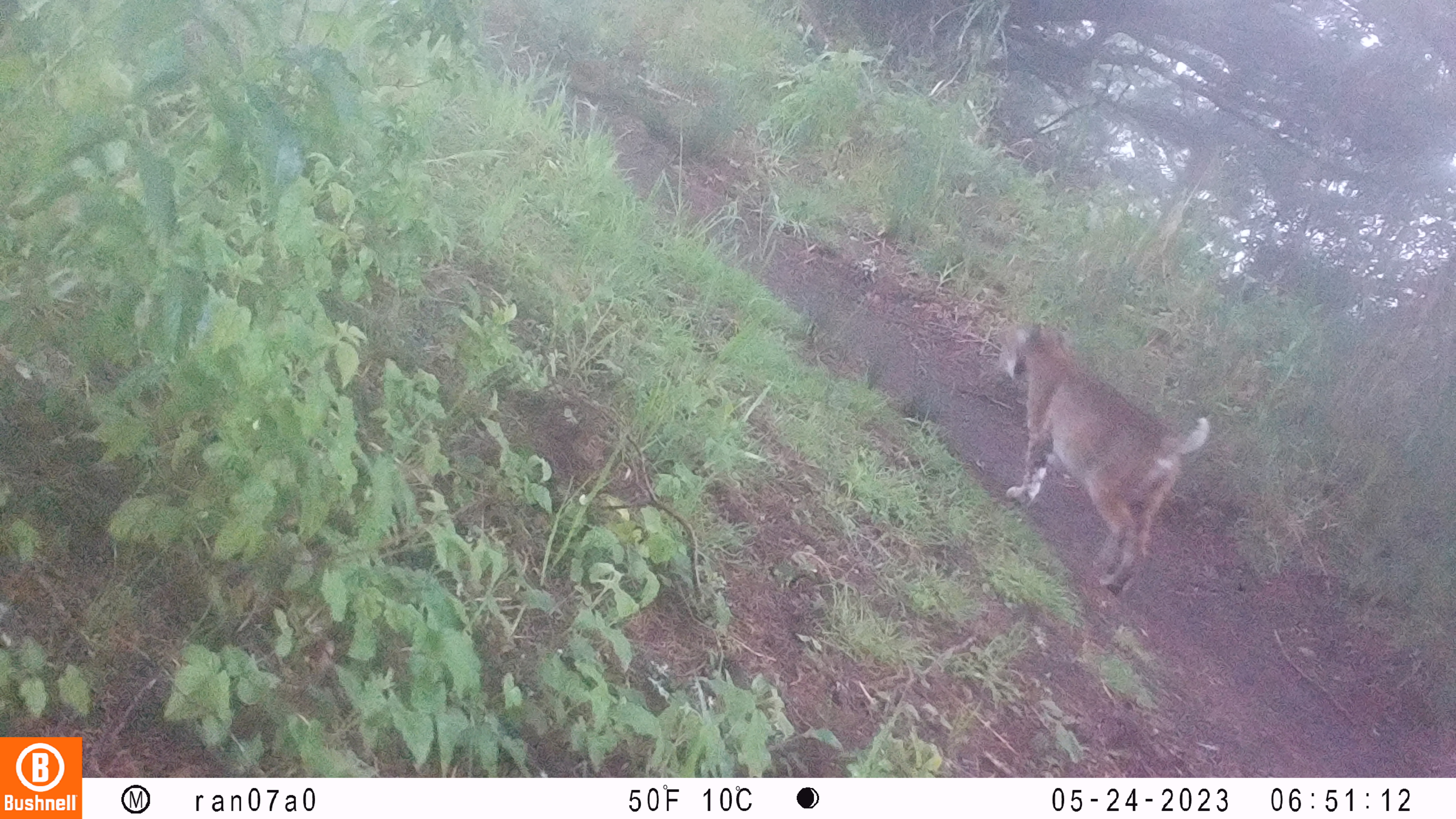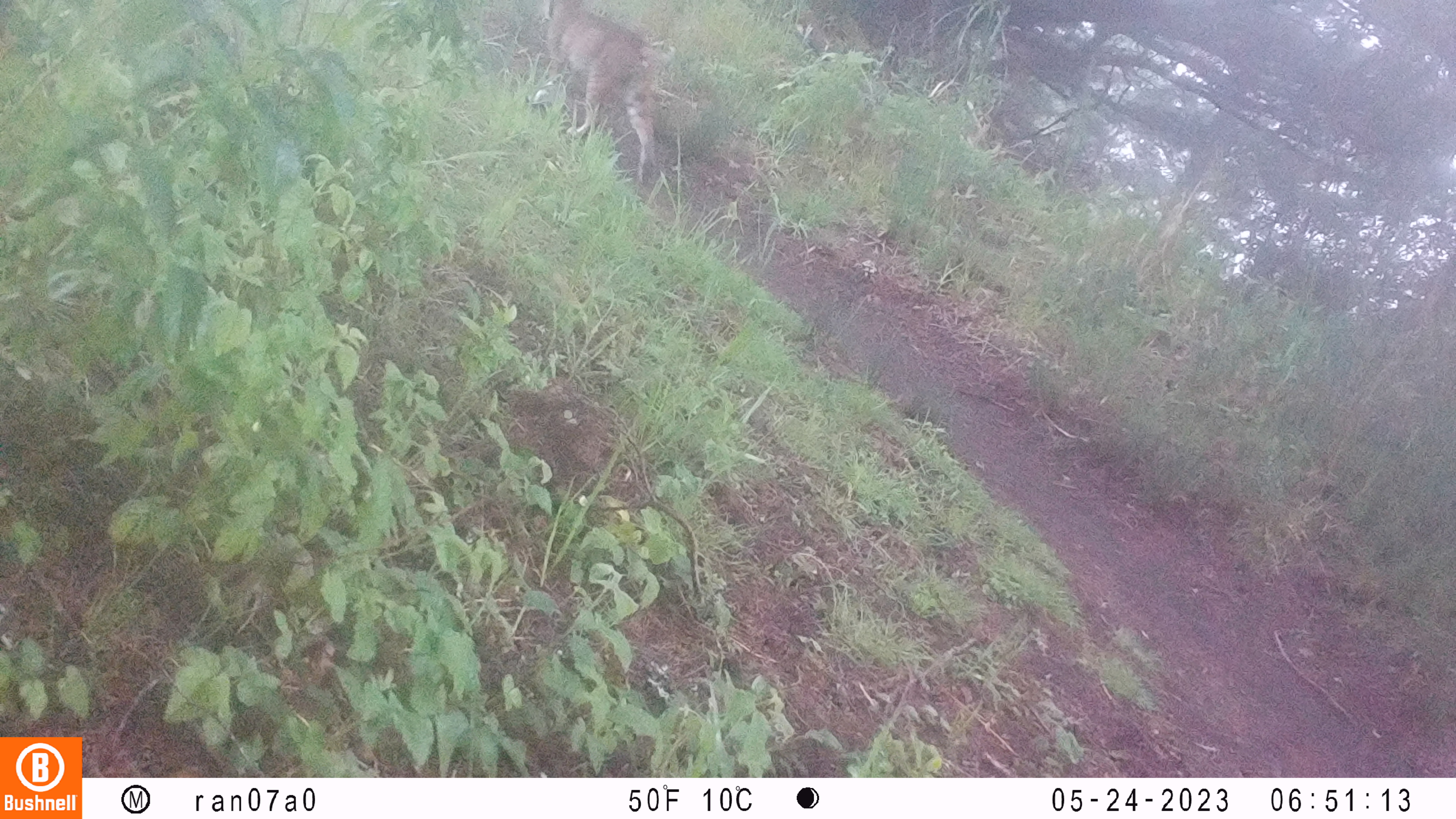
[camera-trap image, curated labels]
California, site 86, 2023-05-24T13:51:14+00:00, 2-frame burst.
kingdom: Animalia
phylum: Chordata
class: Mammalia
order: Carnivora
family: Felidae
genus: Lynx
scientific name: Lynx rufus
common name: bobcat